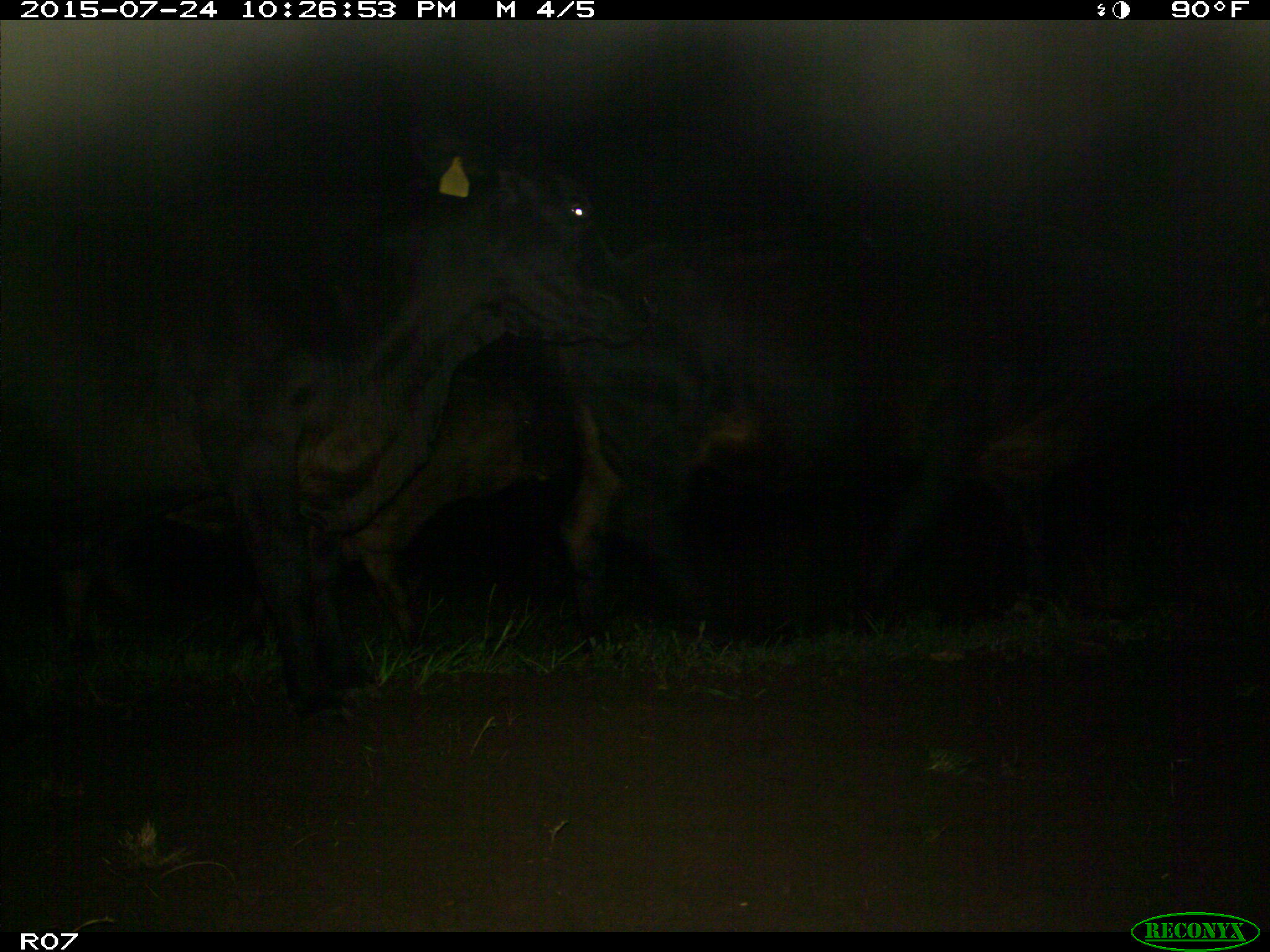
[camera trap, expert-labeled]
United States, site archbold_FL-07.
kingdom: Animalia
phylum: Chordata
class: Mammalia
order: Artiodactyla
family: Bovidae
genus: Bos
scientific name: Bos taurus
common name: domestic cow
Bos taurus (domestic cow).